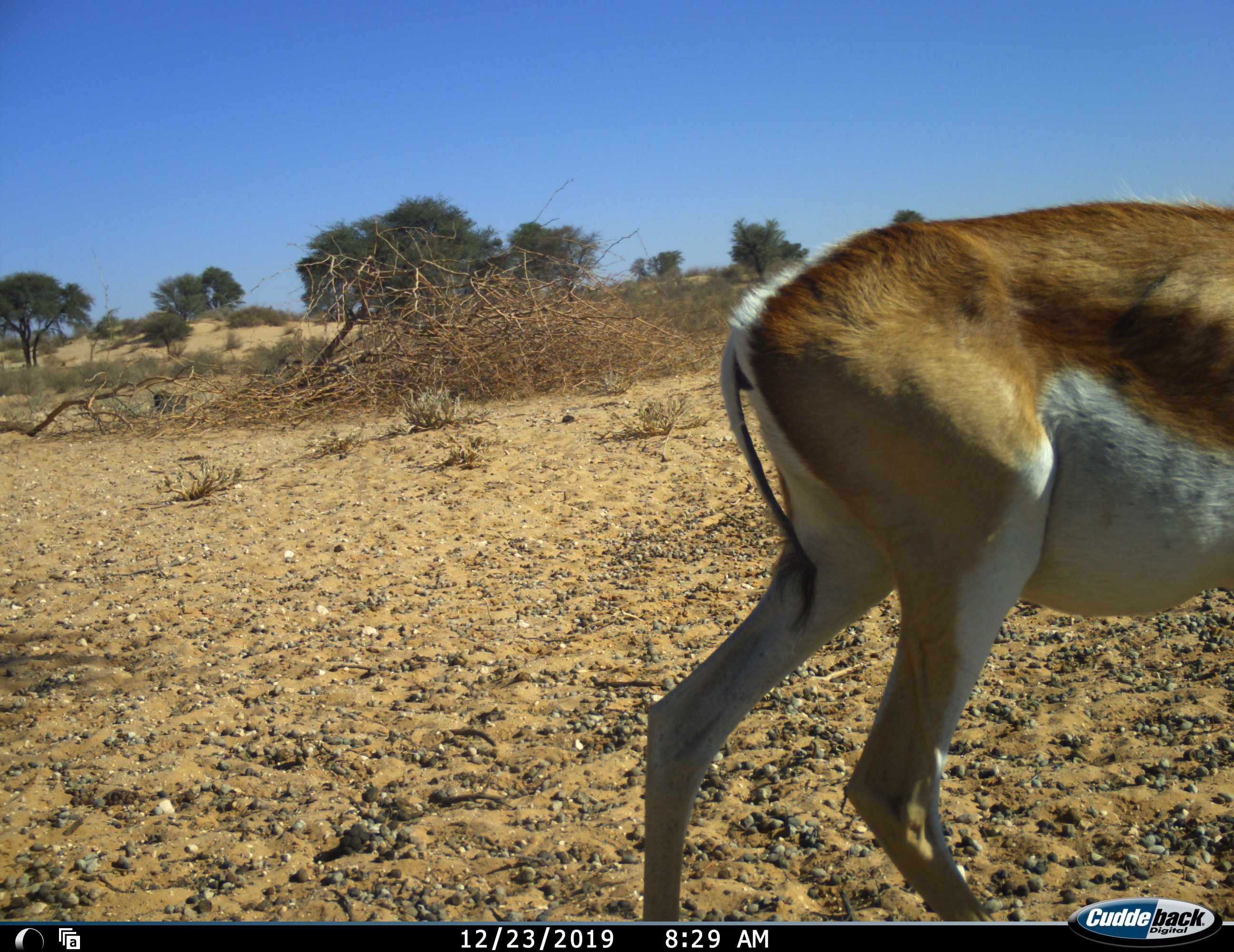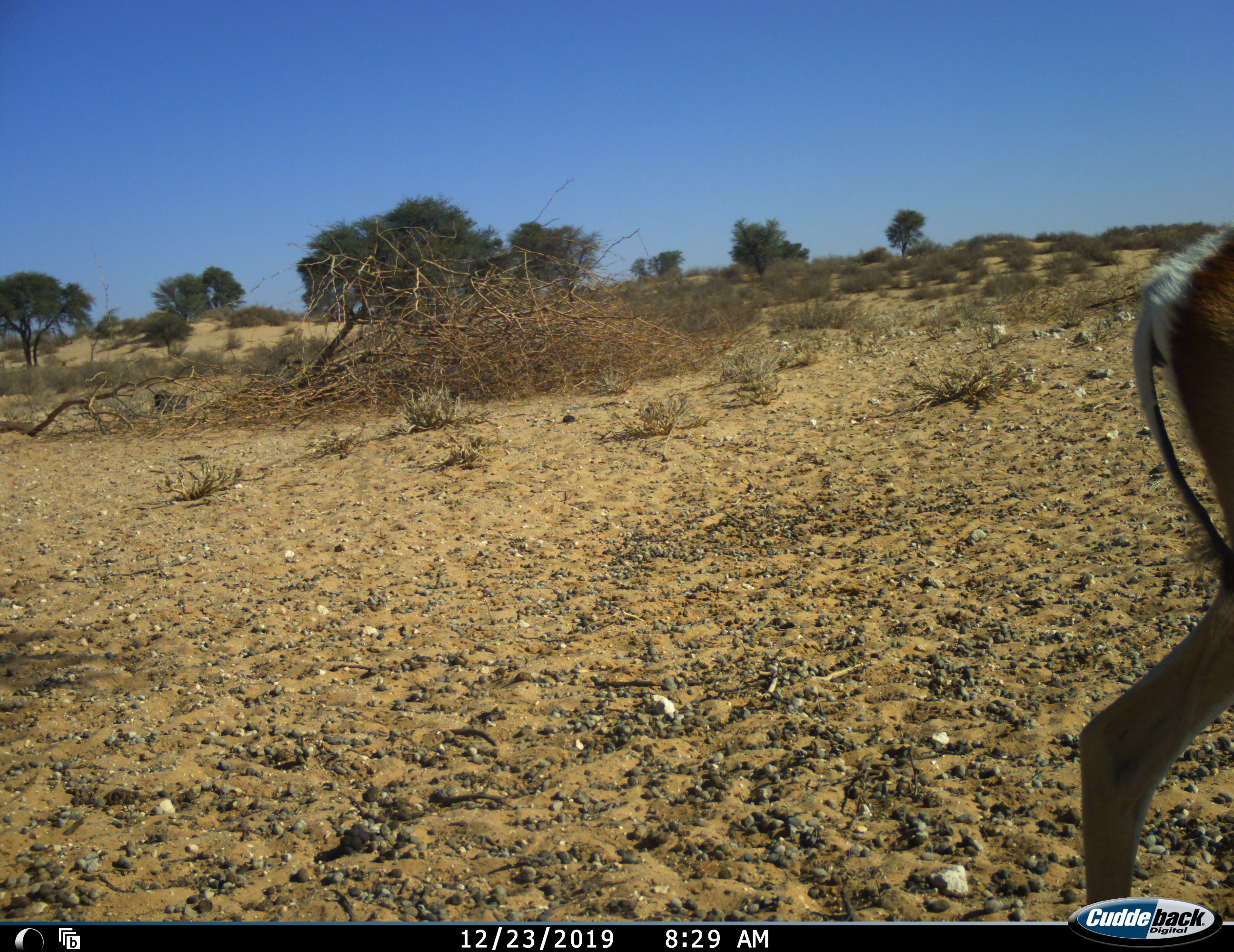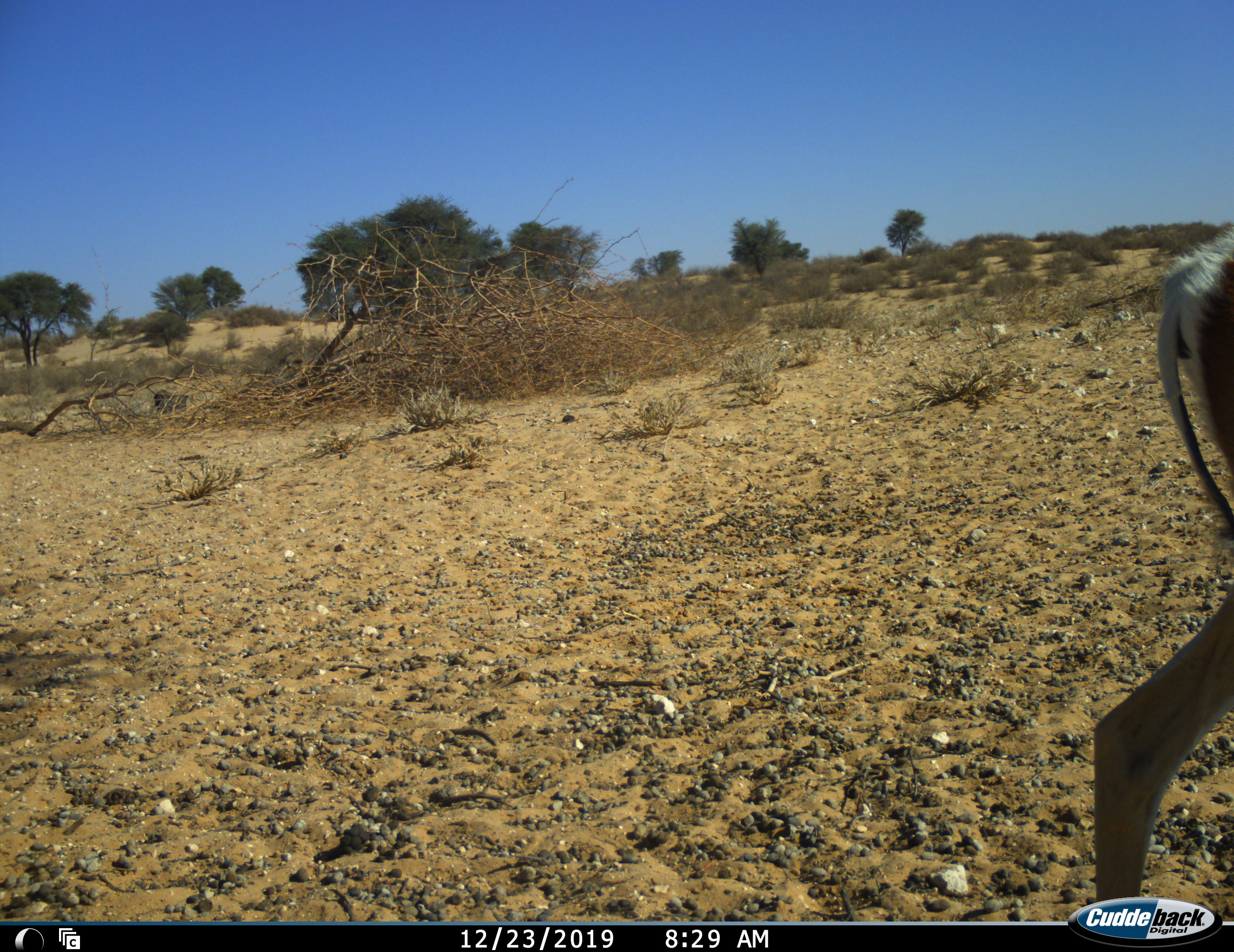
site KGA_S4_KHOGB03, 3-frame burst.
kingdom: Animalia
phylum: Chordata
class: Mammalia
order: Artiodactyla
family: Bovidae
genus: Antidorcas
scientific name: Antidorcas marsupialis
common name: springbok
Springbok (Antidorcas marsupialis), count 1. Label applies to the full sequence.